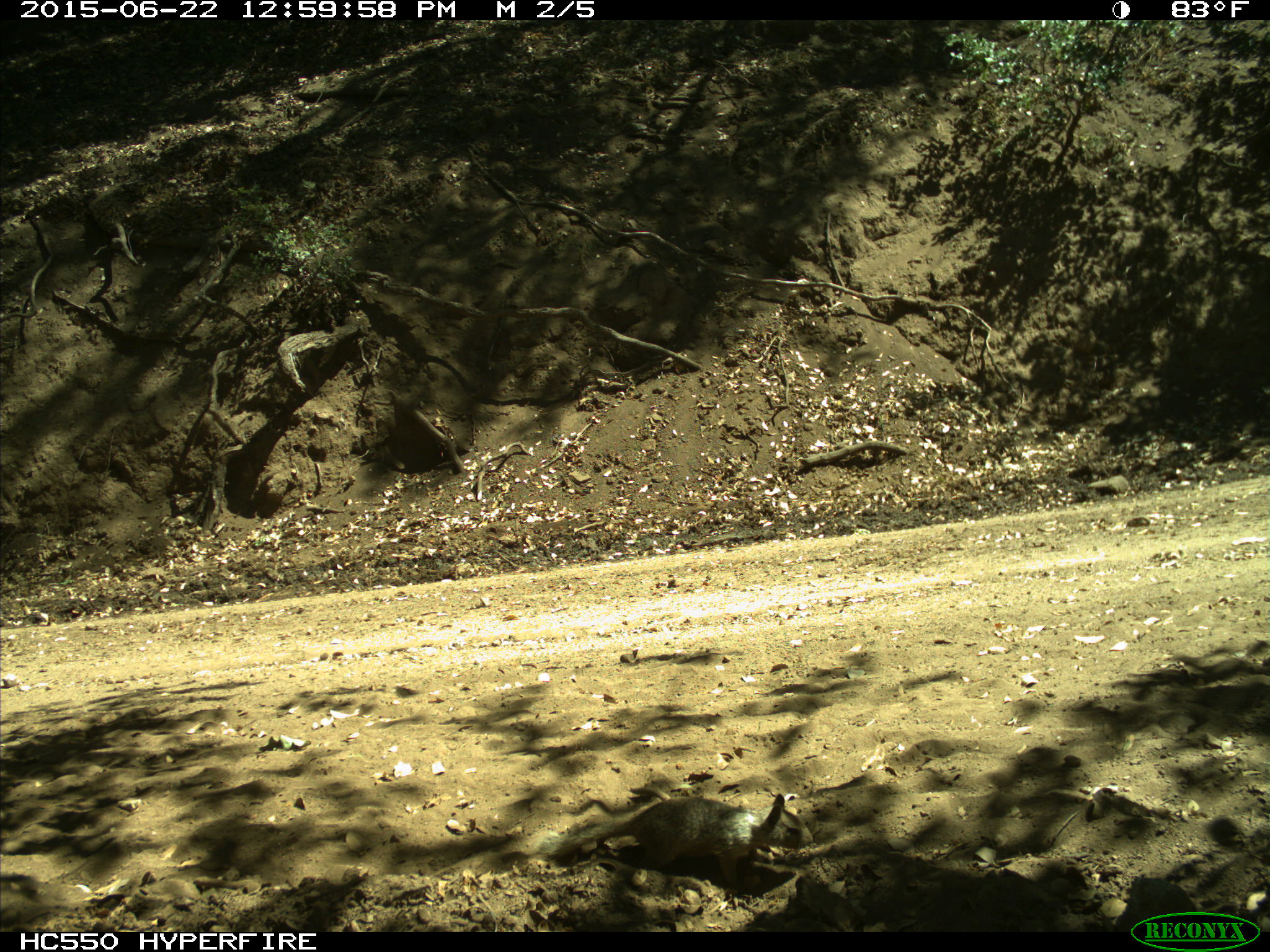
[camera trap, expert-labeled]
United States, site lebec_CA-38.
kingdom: Animalia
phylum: Chordata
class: Mammalia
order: Rodentia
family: Sciuridae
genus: Otospermophilus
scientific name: Otospermophilus beecheyi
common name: california ground squirrel